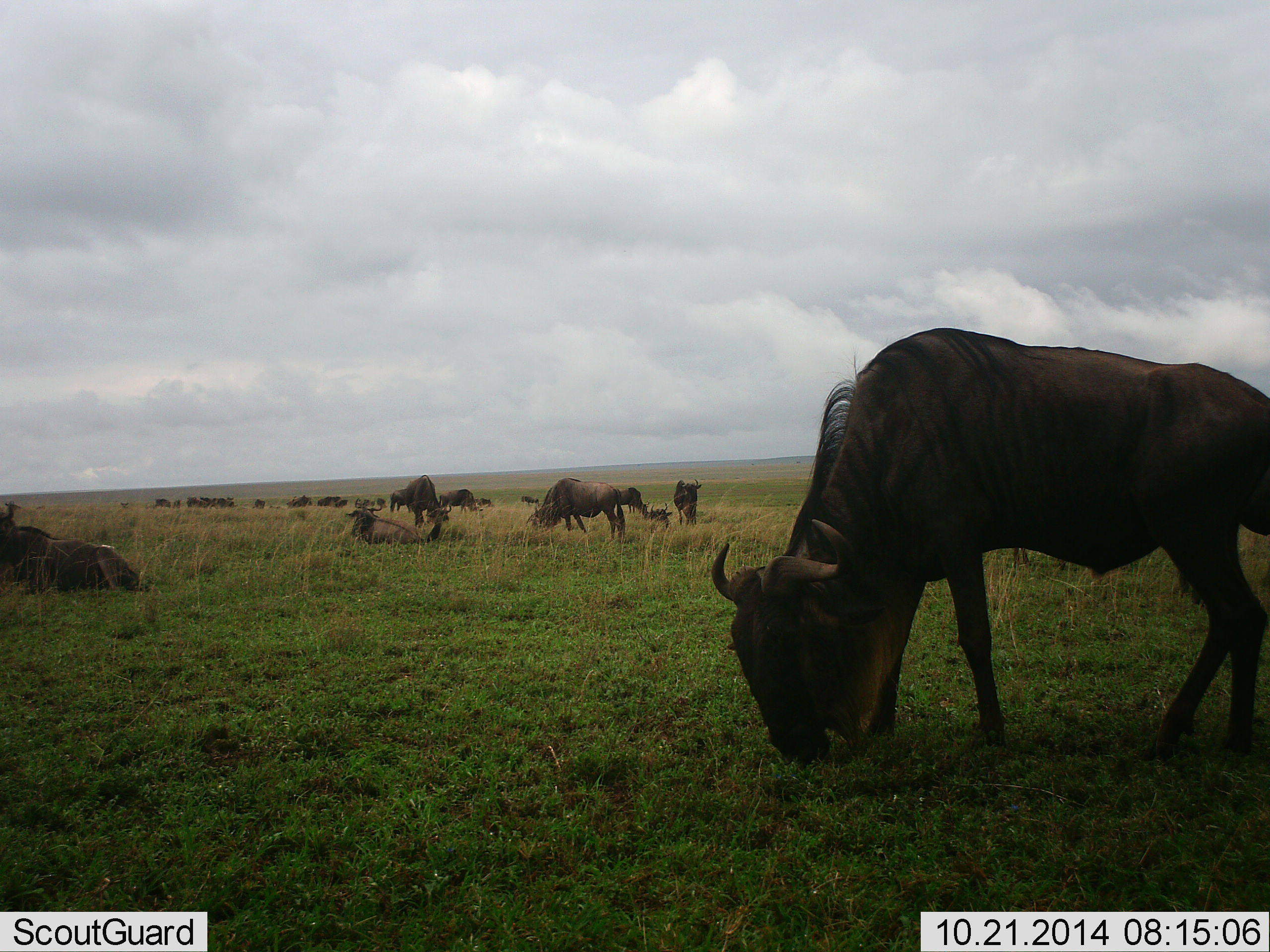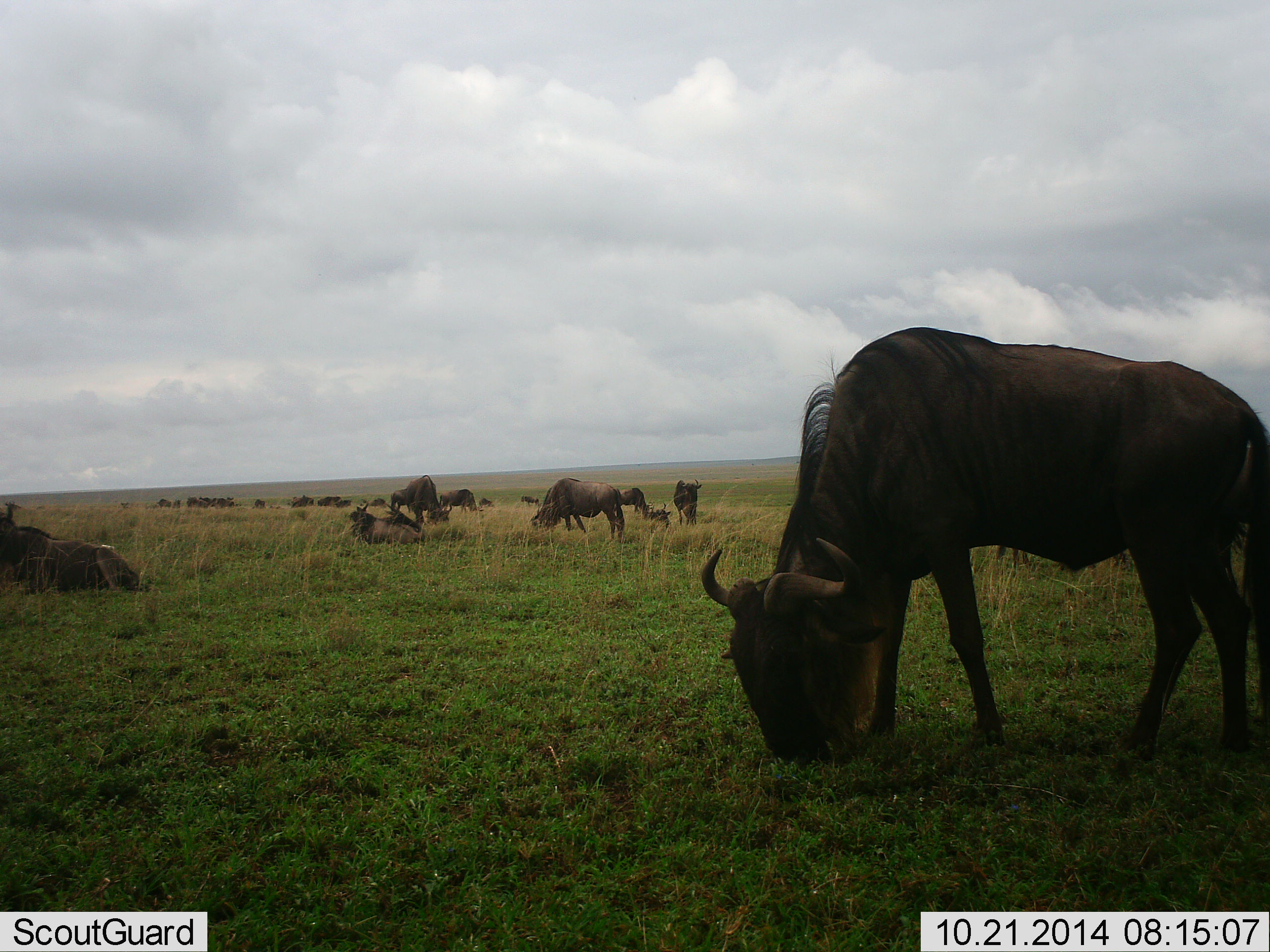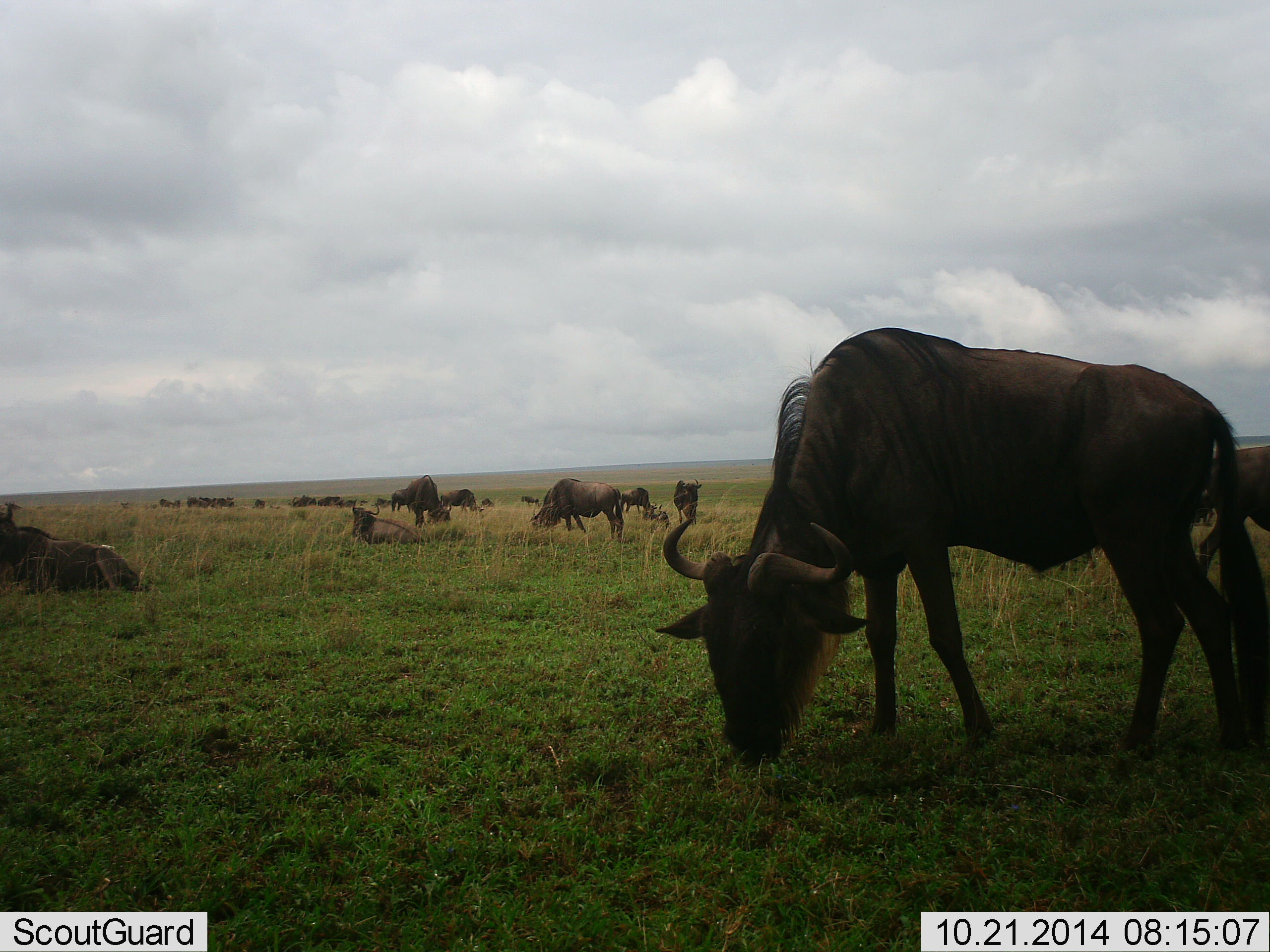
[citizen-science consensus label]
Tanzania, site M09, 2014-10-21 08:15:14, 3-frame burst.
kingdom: Animalia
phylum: Chordata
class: Mammalia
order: Artiodactyla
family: Bovidae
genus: Connochaetes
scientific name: Connochaetes taurinus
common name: blue wildebeest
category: wildebeest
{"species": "wildebeest (blue wildebeest) (Connochaetes taurinus)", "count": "11-50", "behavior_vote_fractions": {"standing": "50%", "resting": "80%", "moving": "20%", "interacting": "0%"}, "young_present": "0%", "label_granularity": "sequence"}